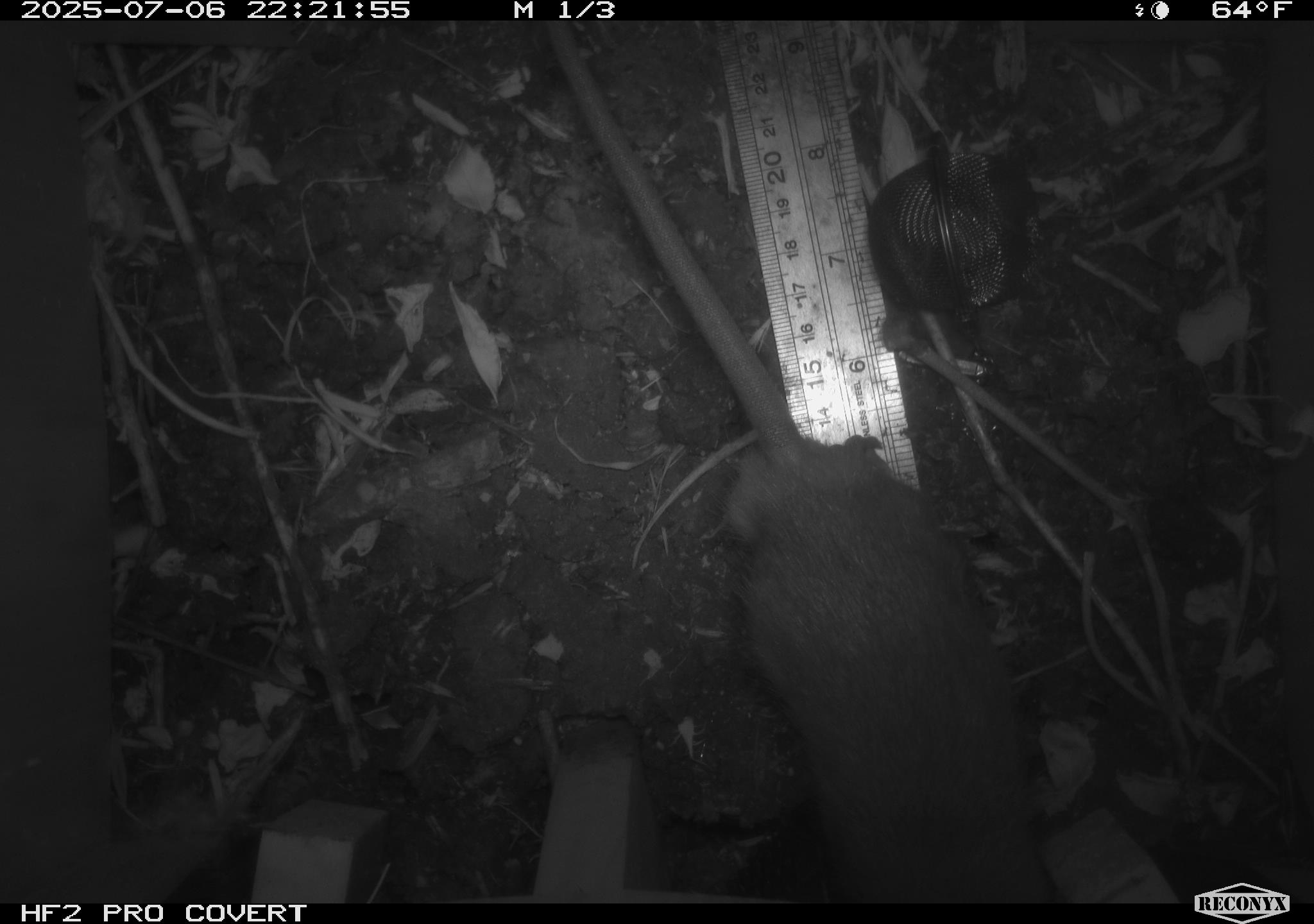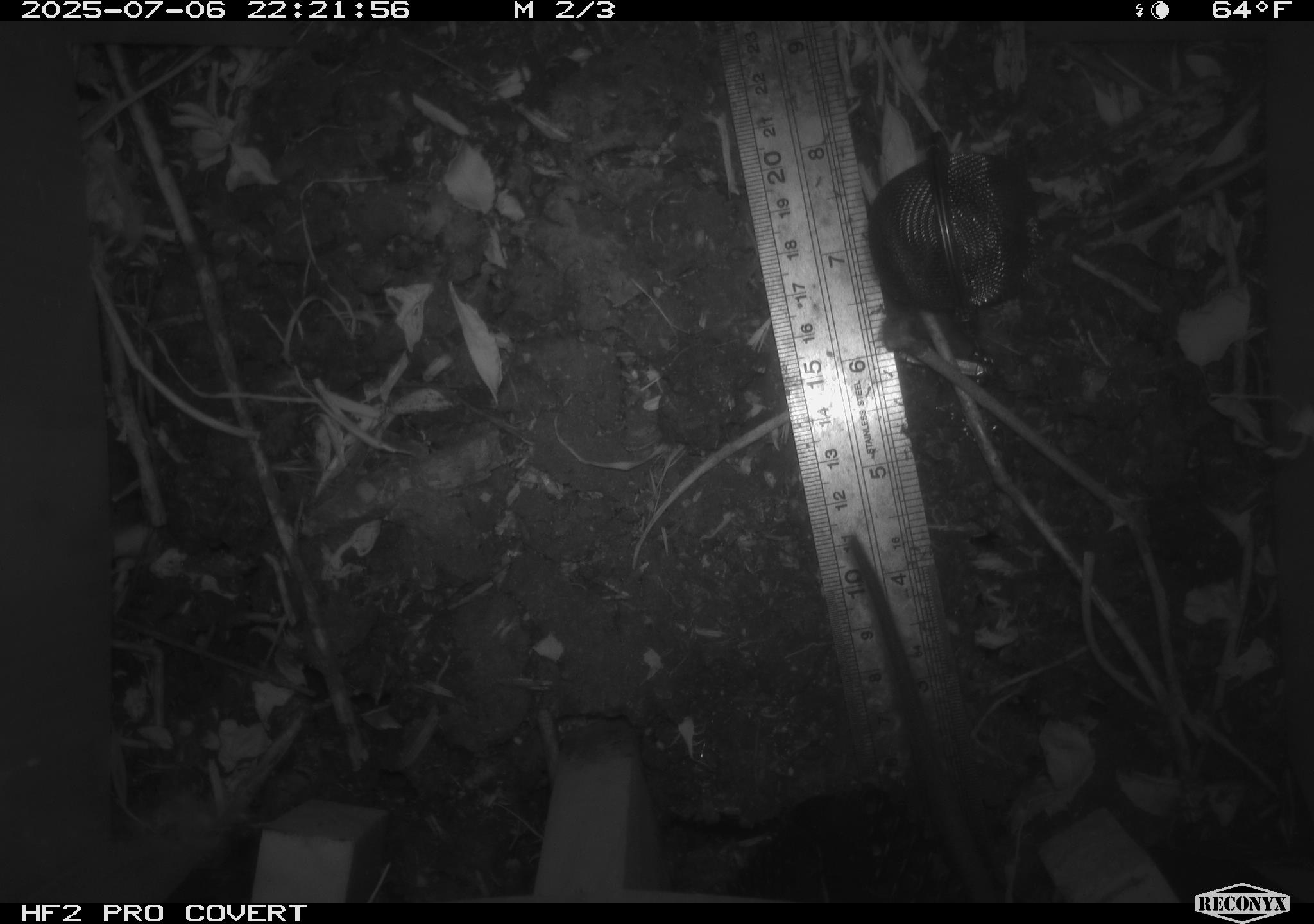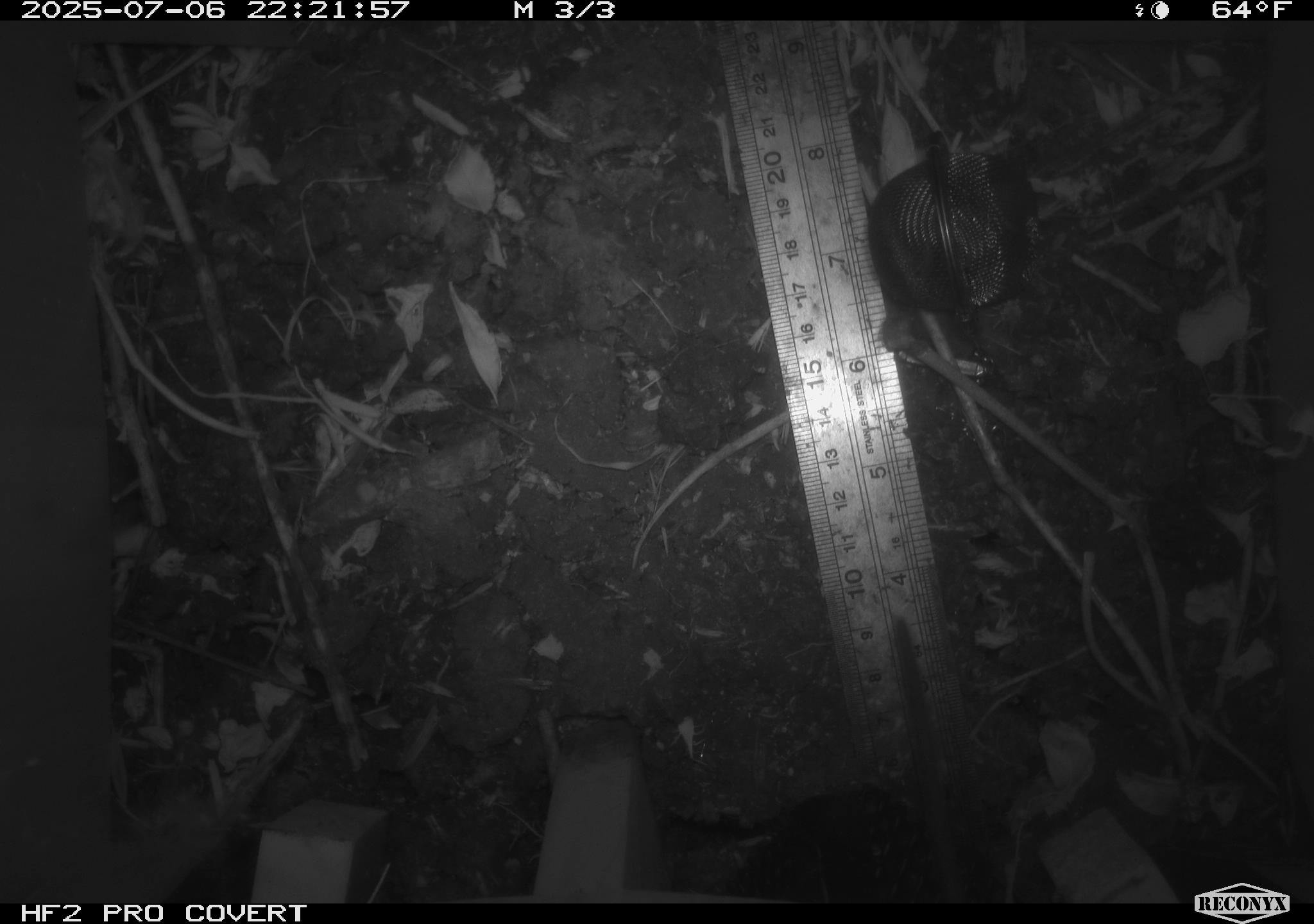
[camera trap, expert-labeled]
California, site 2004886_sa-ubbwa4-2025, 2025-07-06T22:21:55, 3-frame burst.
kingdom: Animalia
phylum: Chordata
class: Mammalia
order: Rodentia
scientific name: Rodentia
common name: rodent